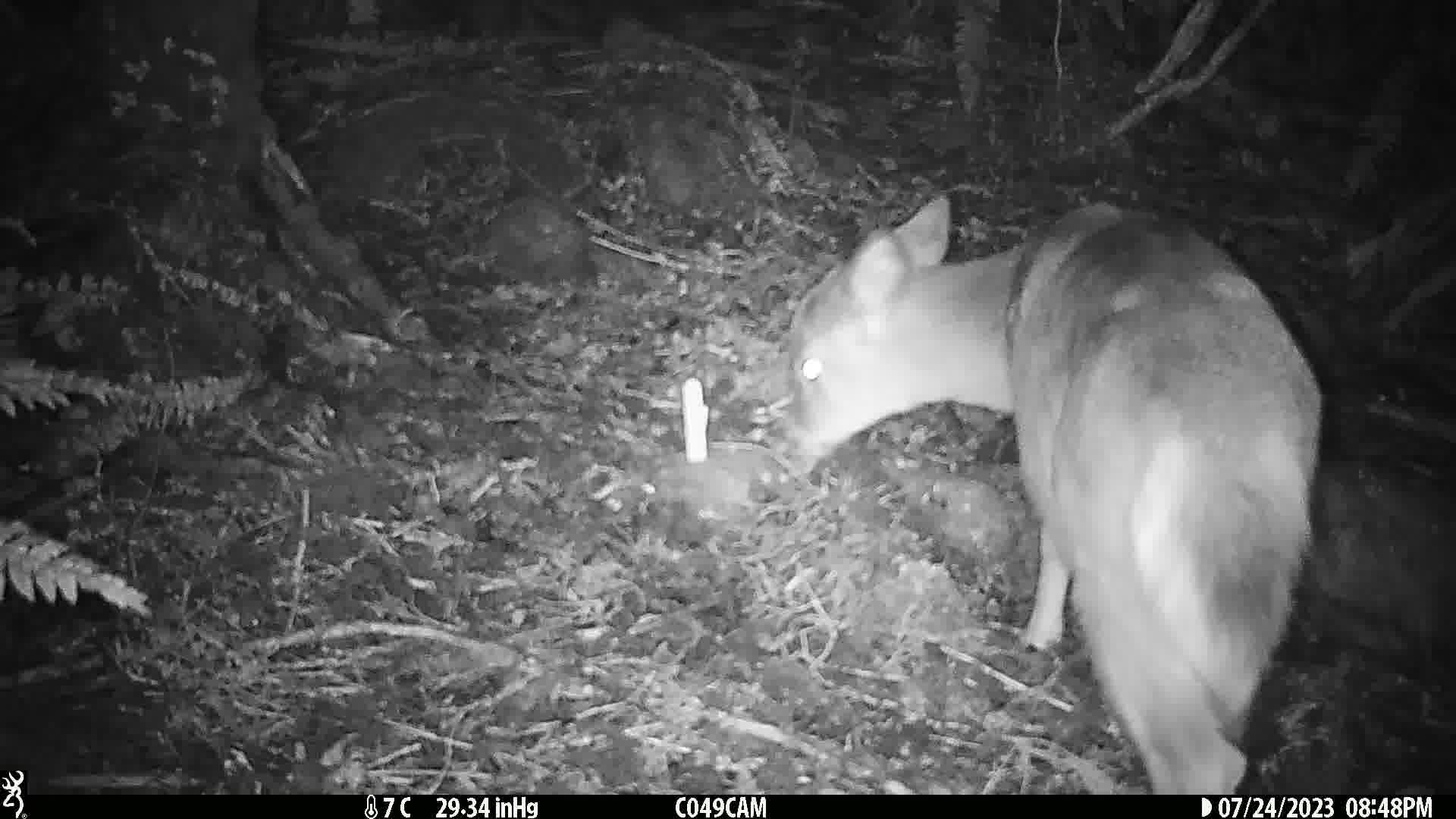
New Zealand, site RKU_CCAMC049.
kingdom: Animalia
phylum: Chordata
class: Mammalia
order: Artiodactyla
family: Cervidae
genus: Odocoileus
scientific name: Odocoileus virginianus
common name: white-tailed deer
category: white tailed deer